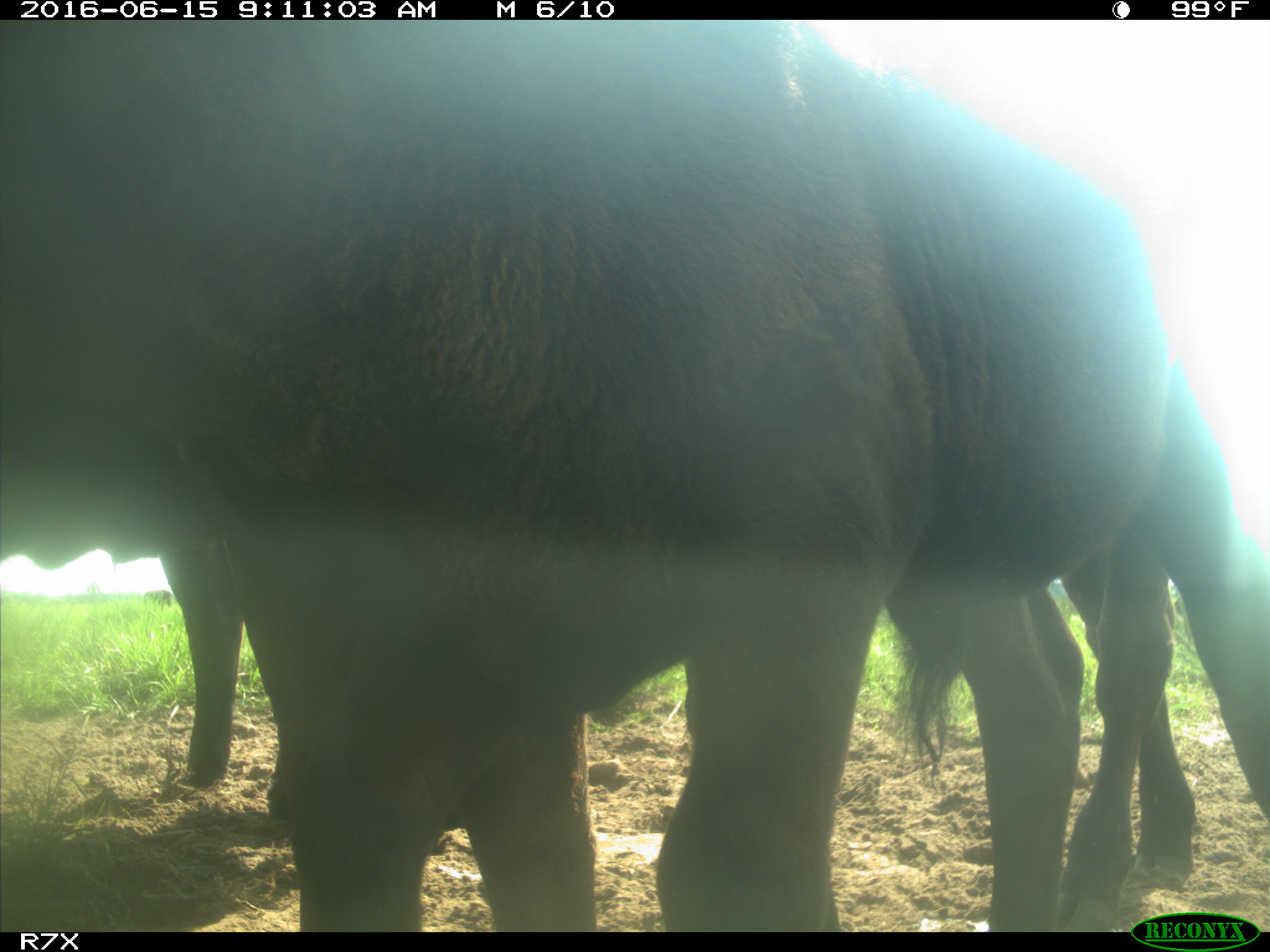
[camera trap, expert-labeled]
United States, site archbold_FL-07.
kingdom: Animalia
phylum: Chordata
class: Mammalia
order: Artiodactyla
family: Bovidae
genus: Bos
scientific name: Bos taurus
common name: domestic cow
Bos taurus (domestic cow).